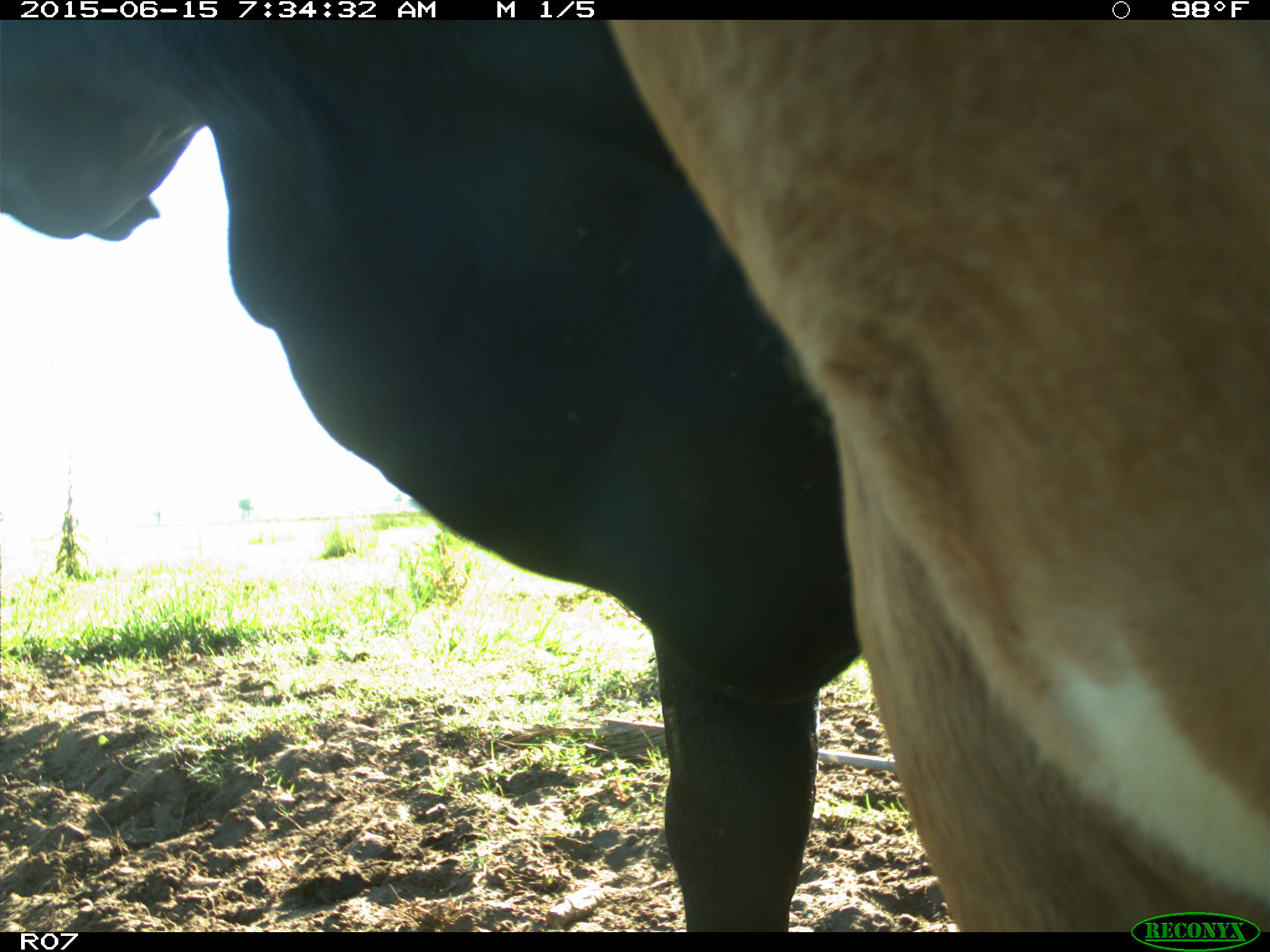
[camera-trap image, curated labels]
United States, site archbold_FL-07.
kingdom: Animalia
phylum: Chordata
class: Mammalia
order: Artiodactyla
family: Bovidae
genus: Bos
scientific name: Bos taurus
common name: domestic cow